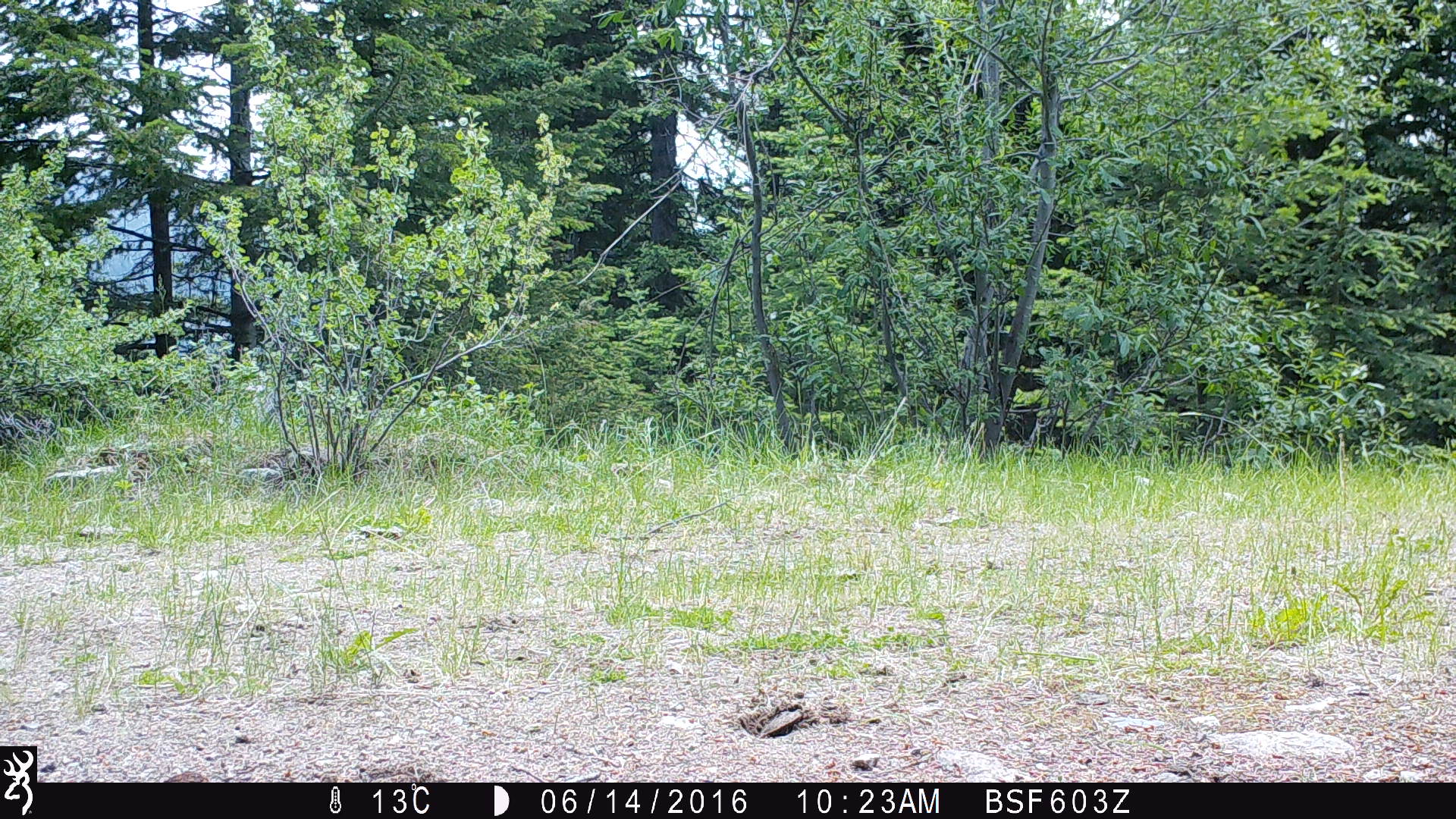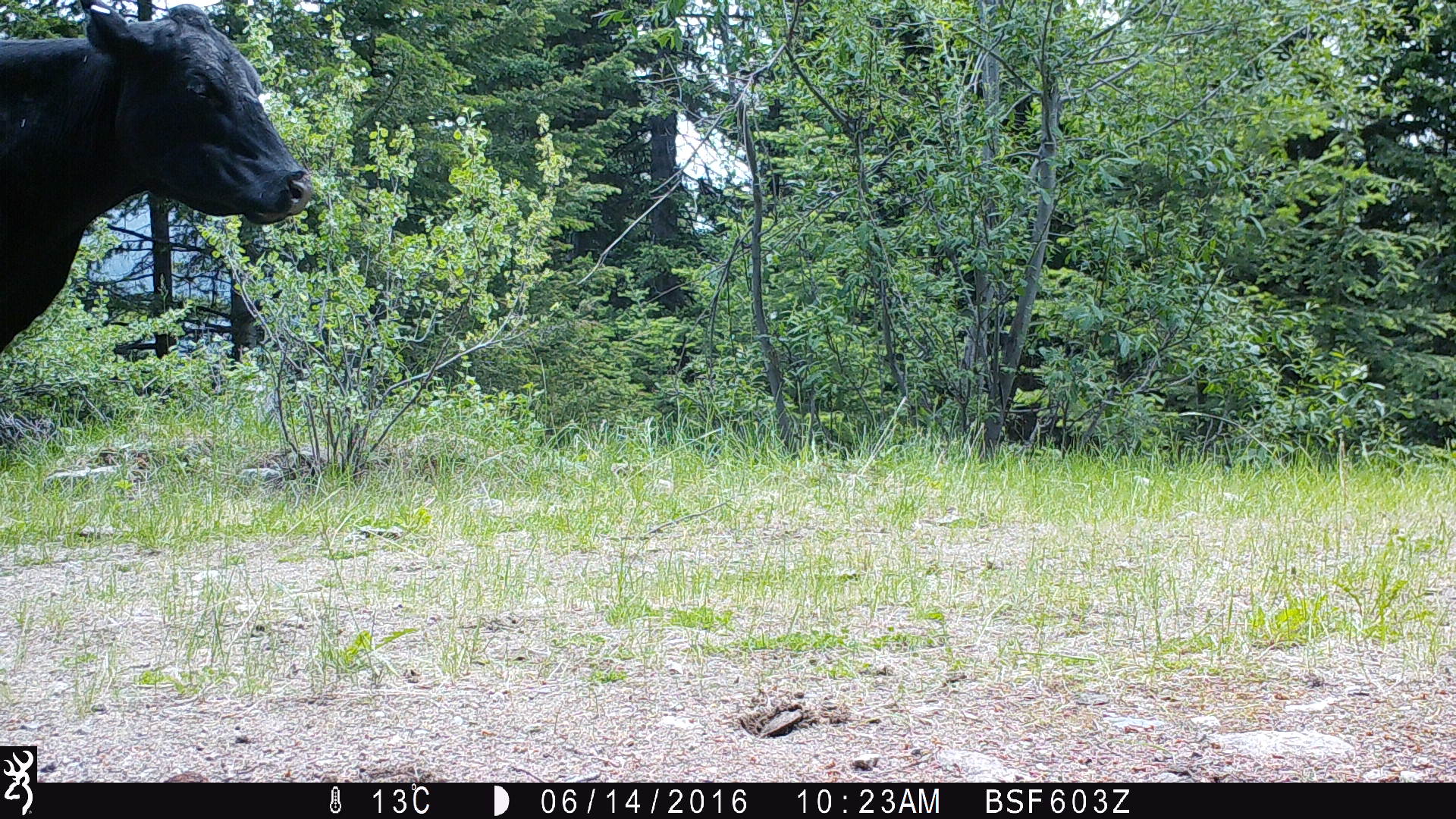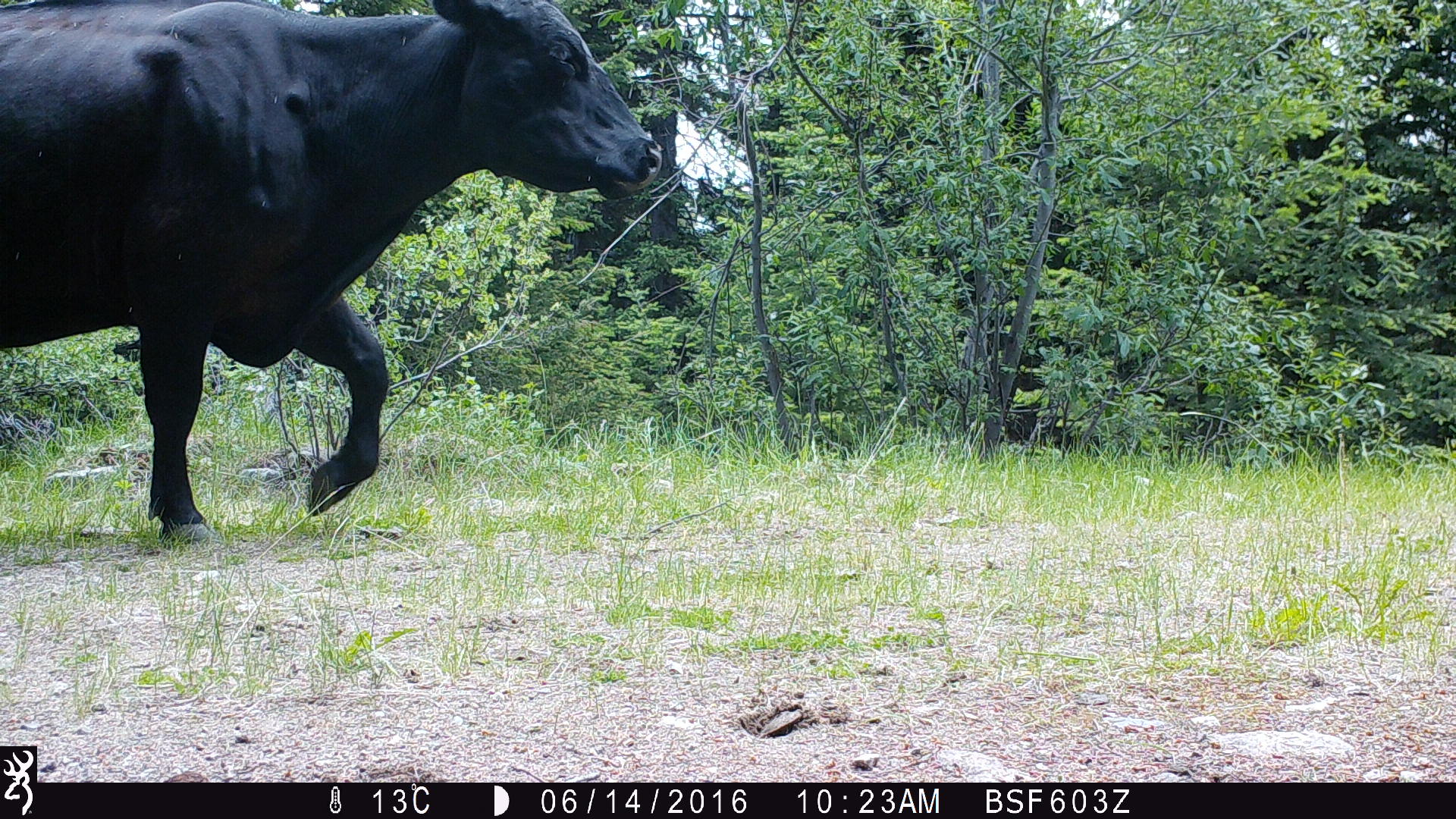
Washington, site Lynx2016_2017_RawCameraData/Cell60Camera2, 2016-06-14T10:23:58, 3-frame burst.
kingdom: Animalia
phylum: Chordata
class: Mammalia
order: Artiodactyla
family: Bovidae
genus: Bos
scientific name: Bos taurus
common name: domestic cattle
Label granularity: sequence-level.